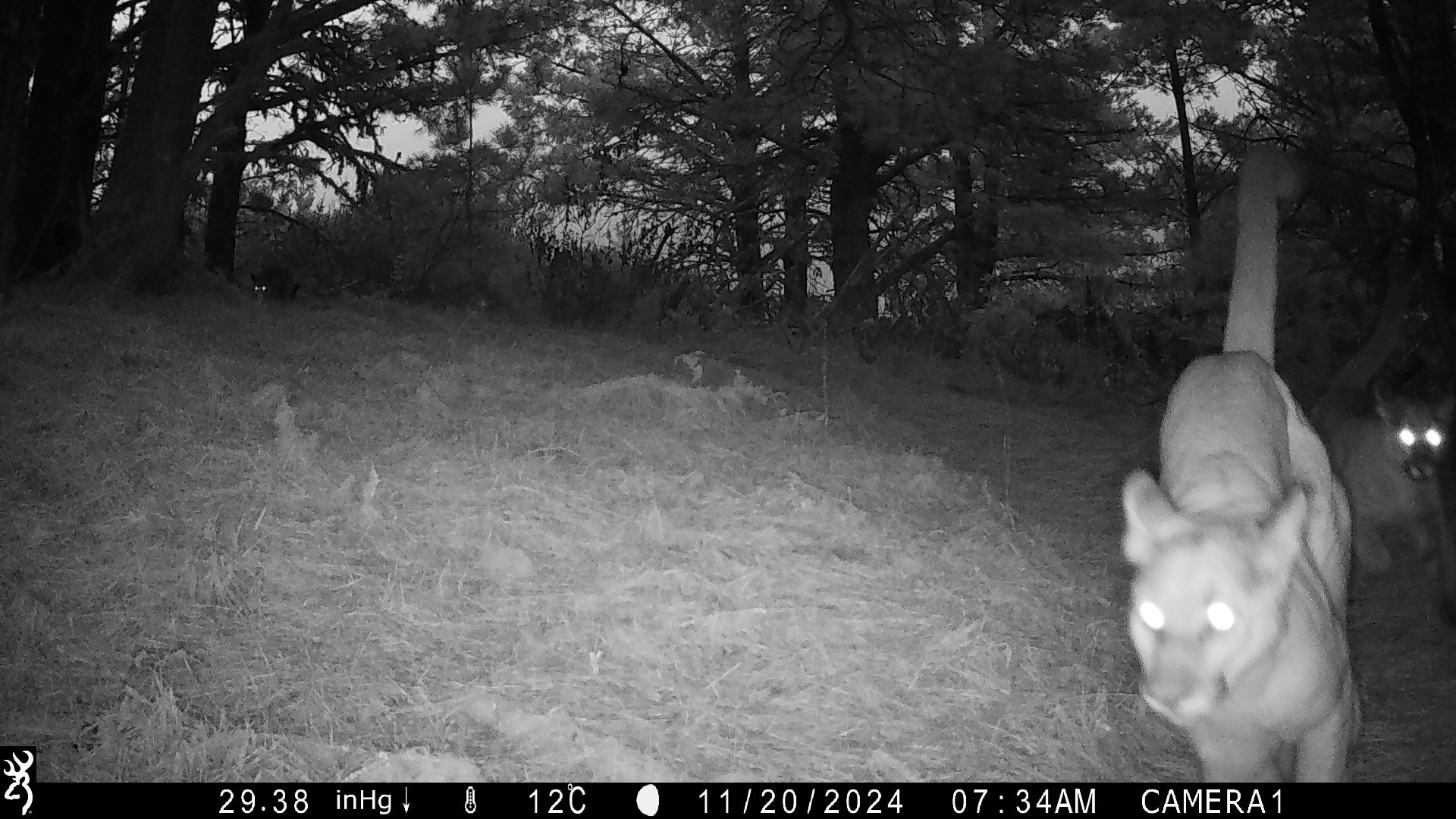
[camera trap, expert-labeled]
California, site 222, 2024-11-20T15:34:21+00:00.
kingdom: Animalia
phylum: Chordata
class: Mammalia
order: Carnivora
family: Felidae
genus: Puma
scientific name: Puma concolor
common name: puma